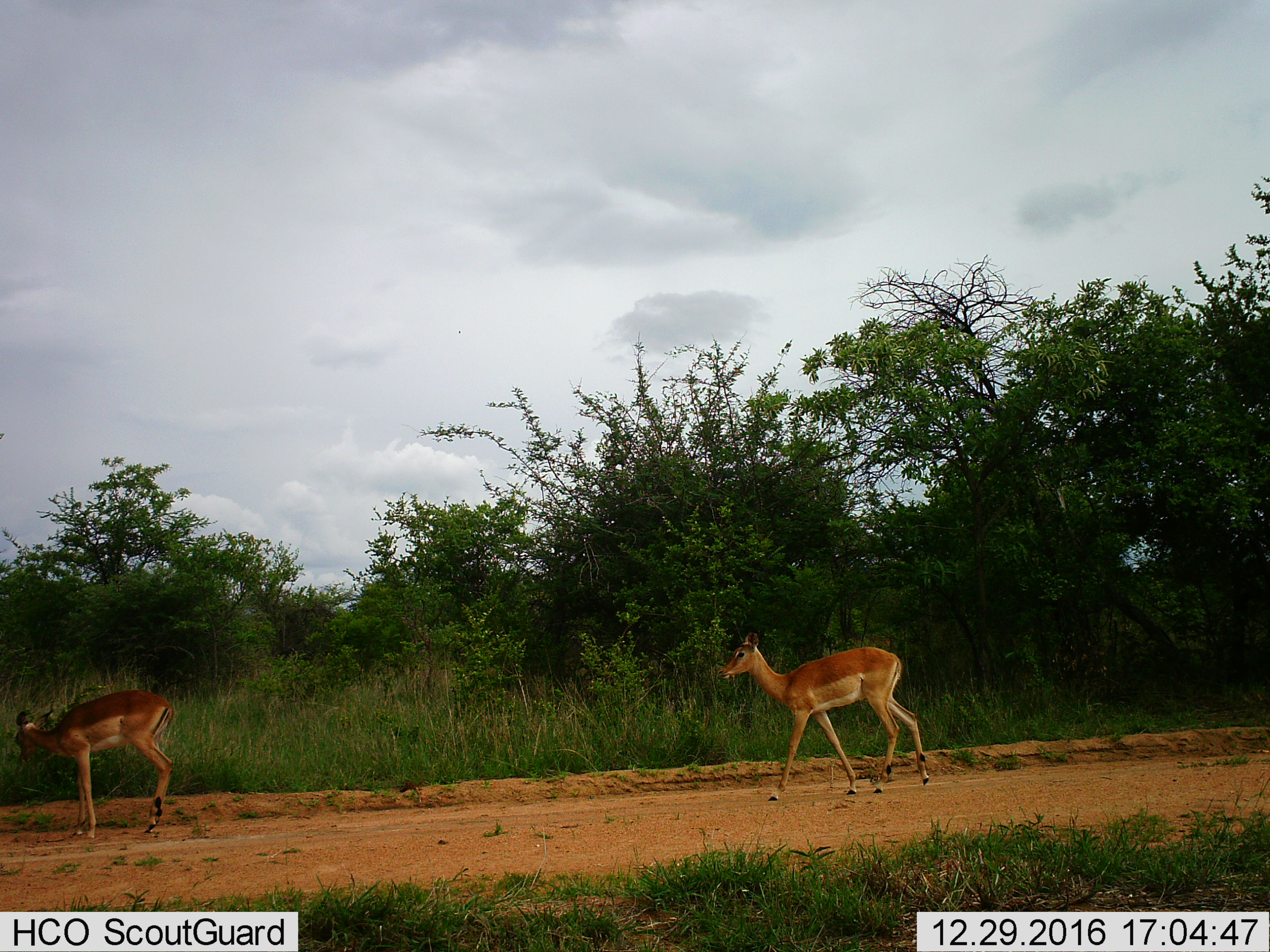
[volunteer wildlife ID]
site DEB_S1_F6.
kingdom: Animalia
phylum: Chordata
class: Mammalia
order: Artiodactyla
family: Bovidae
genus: Aepyceros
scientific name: Aepyceros melampus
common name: impala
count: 2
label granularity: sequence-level